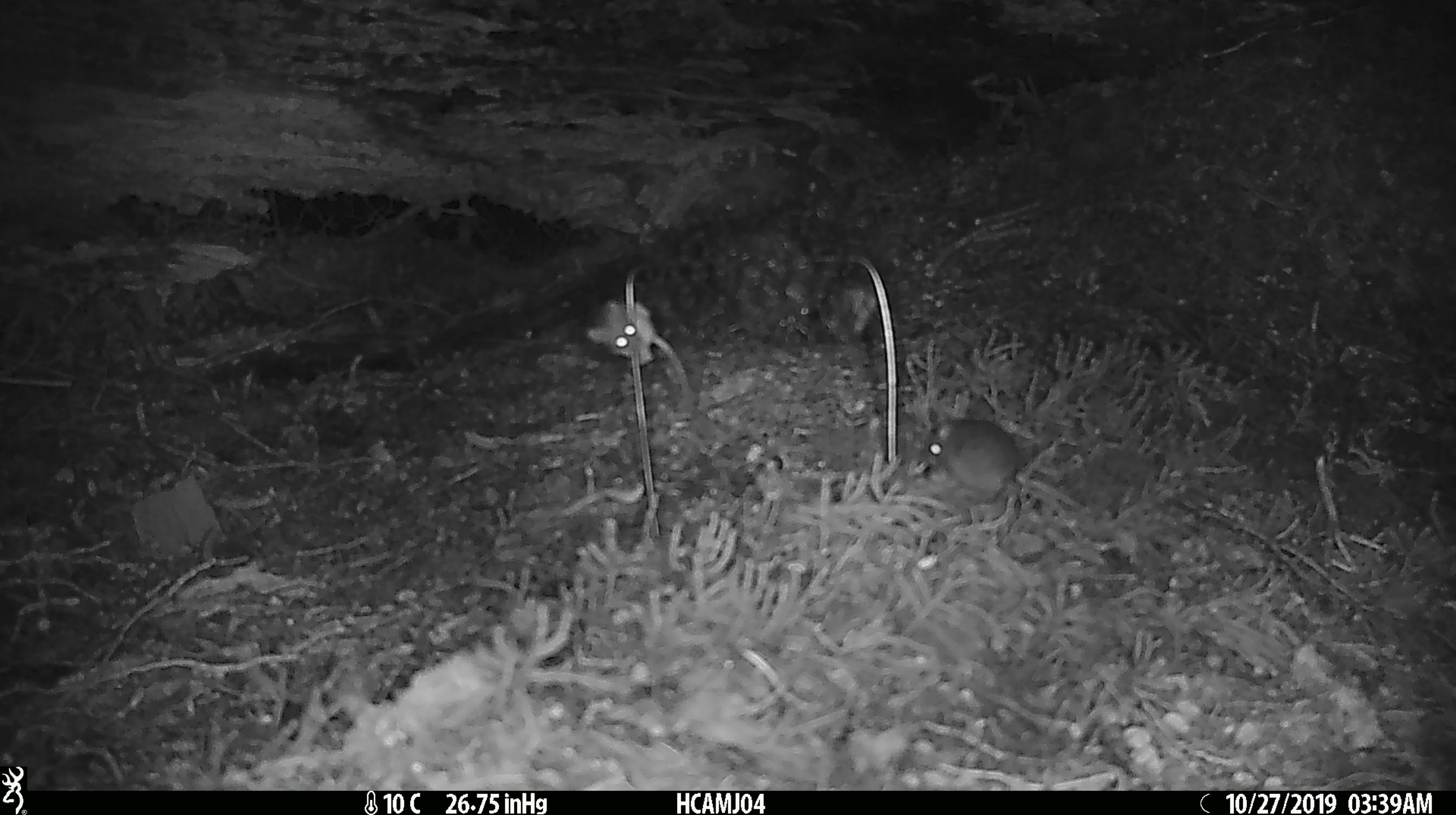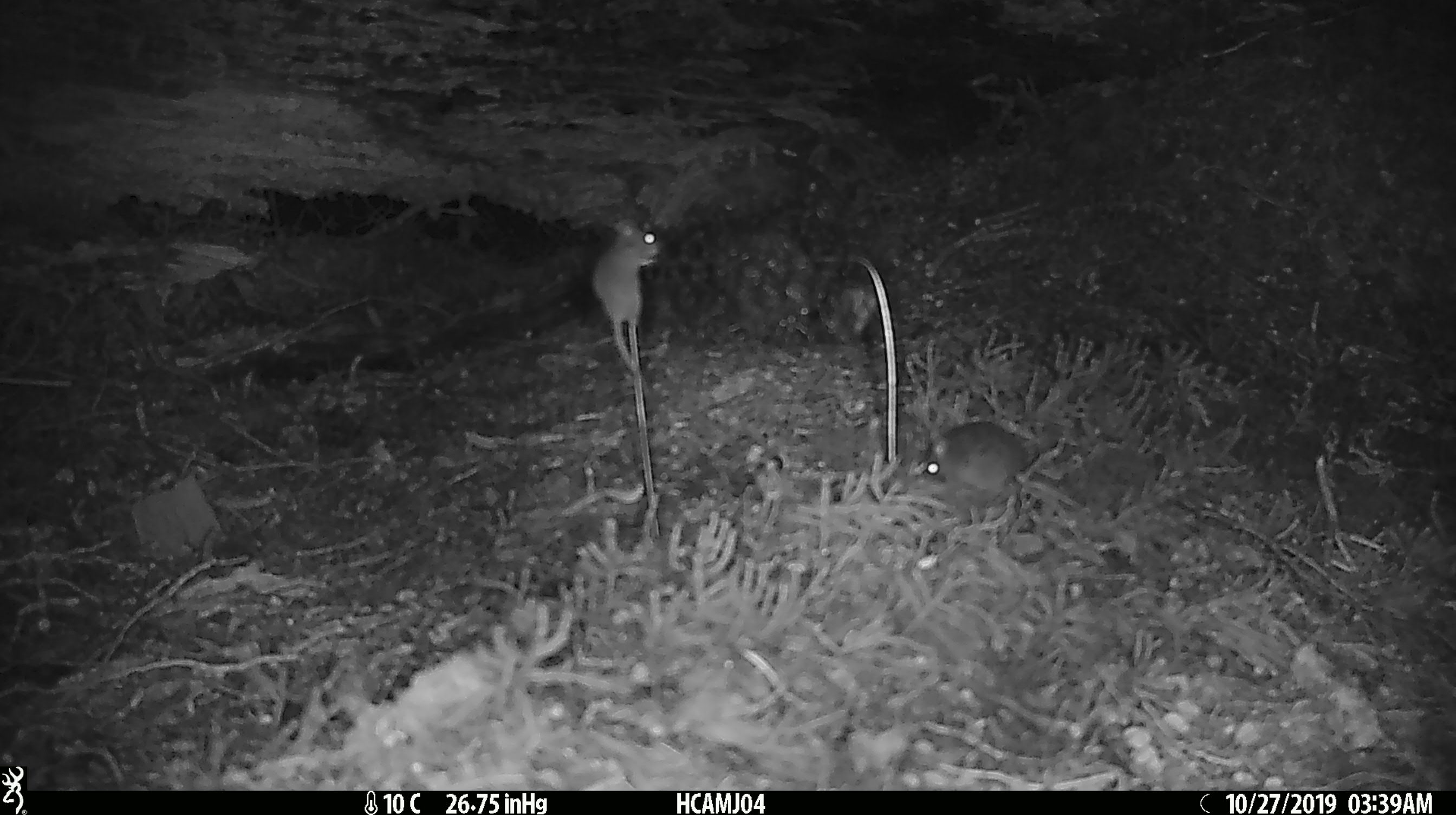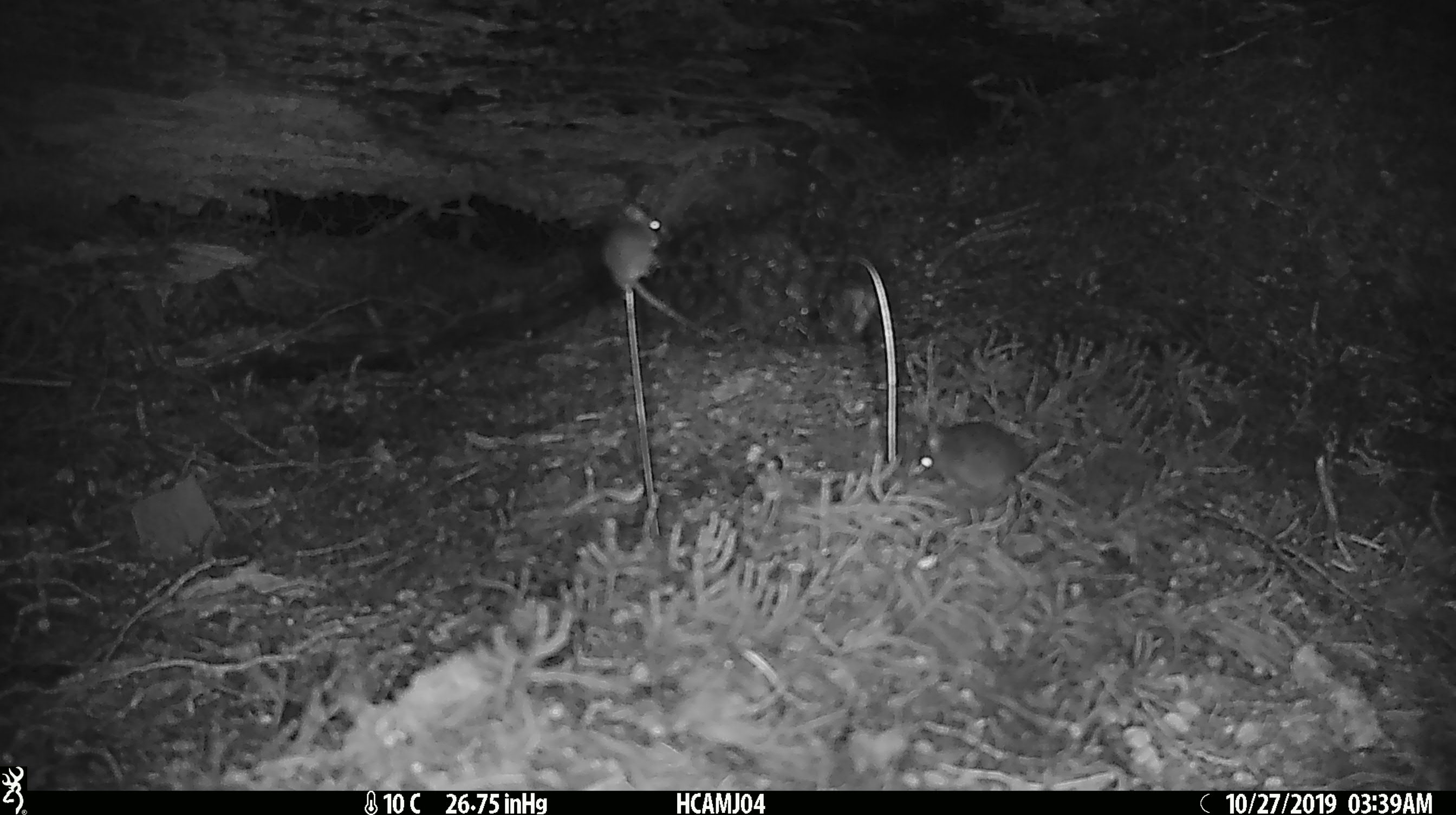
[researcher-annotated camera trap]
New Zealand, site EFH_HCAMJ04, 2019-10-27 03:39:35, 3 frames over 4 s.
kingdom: Animalia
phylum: Chordata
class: Mammalia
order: Rodentia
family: Muridae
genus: Mus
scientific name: Mus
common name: mouse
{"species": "mouse (Mus)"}